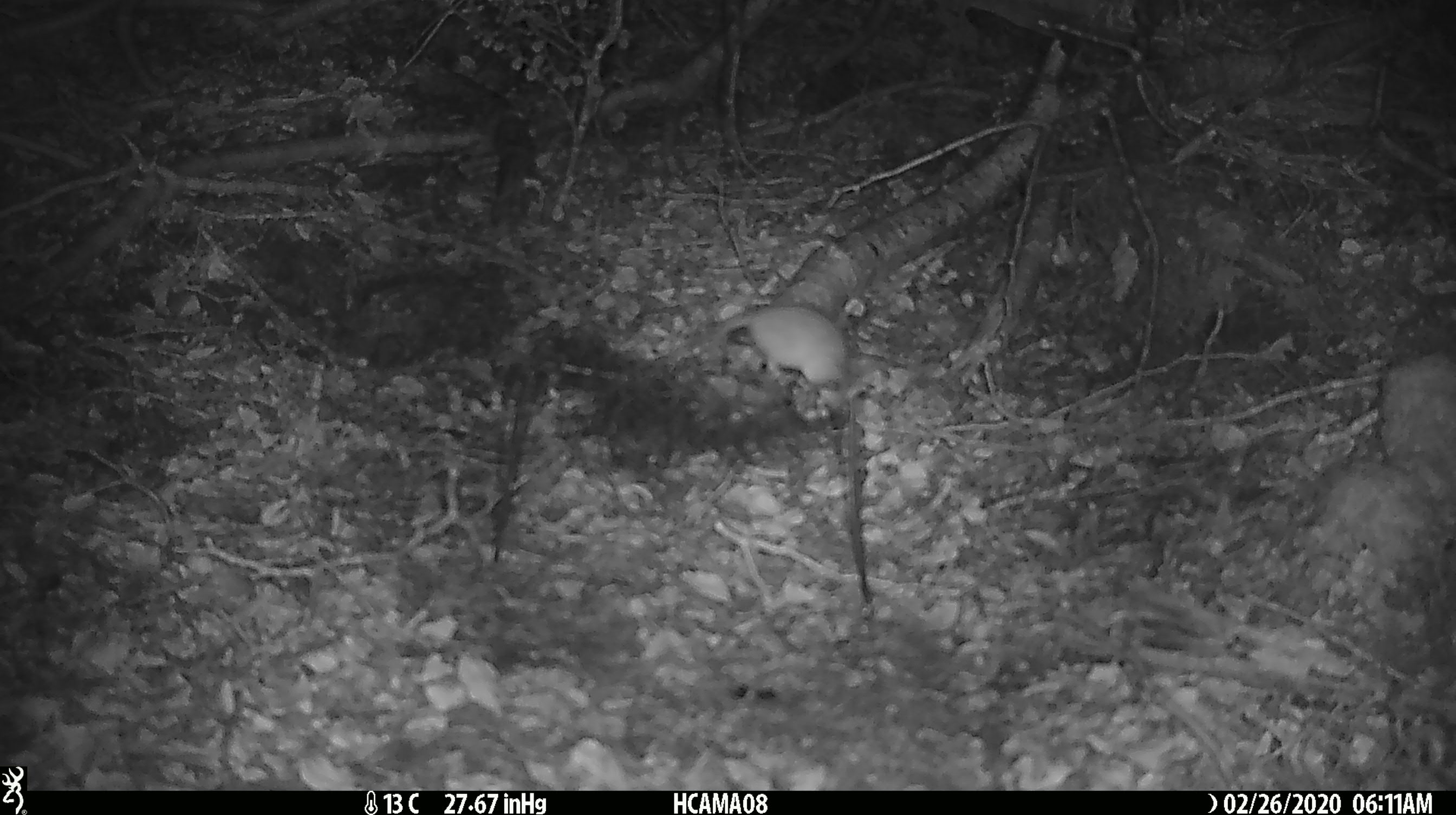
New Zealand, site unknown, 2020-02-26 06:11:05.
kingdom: Animalia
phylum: Chordata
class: Mammalia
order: Rodentia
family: Muridae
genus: Mus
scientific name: Mus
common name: mouse